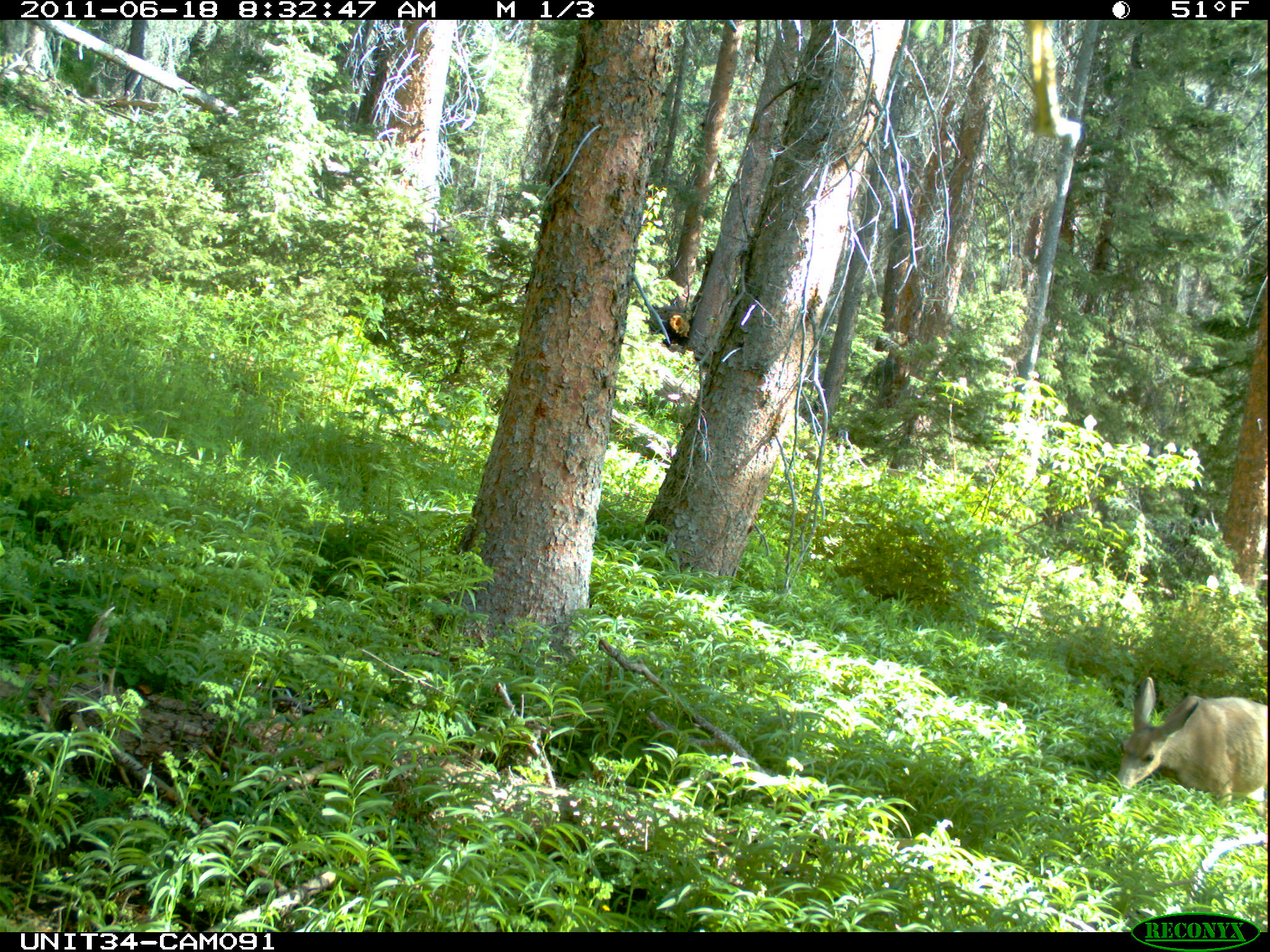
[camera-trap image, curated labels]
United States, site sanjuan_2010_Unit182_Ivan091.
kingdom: Animalia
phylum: Chordata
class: Mammalia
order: Artiodactyla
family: Cervidae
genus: Odocoileus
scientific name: Odocoileus hemionus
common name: mule deer